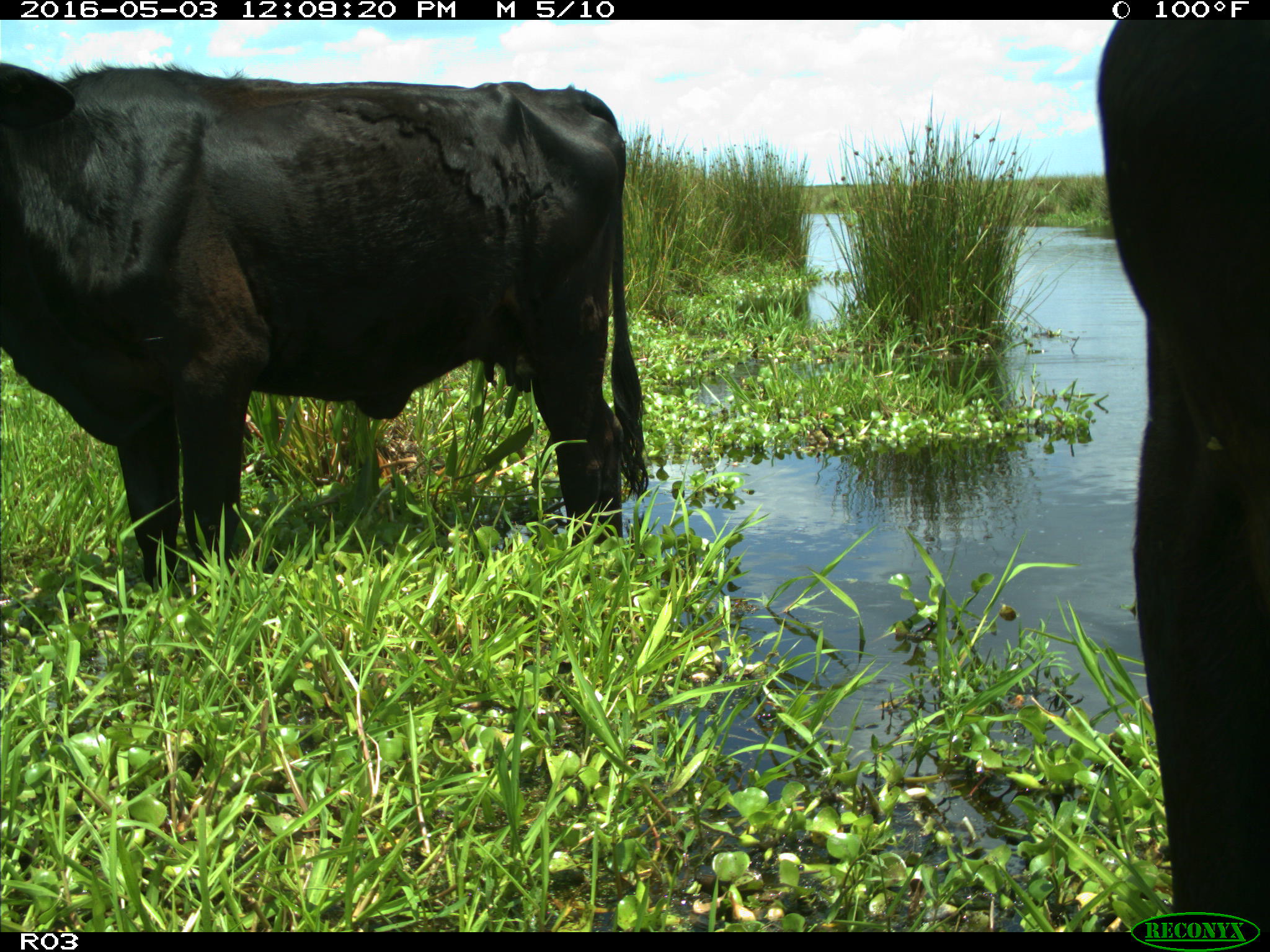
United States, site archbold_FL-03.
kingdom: Animalia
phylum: Chordata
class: Mammalia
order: Artiodactyla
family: Bovidae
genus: Bos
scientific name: Bos taurus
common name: domestic cow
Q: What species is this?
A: Bos taurus (domestic cow).